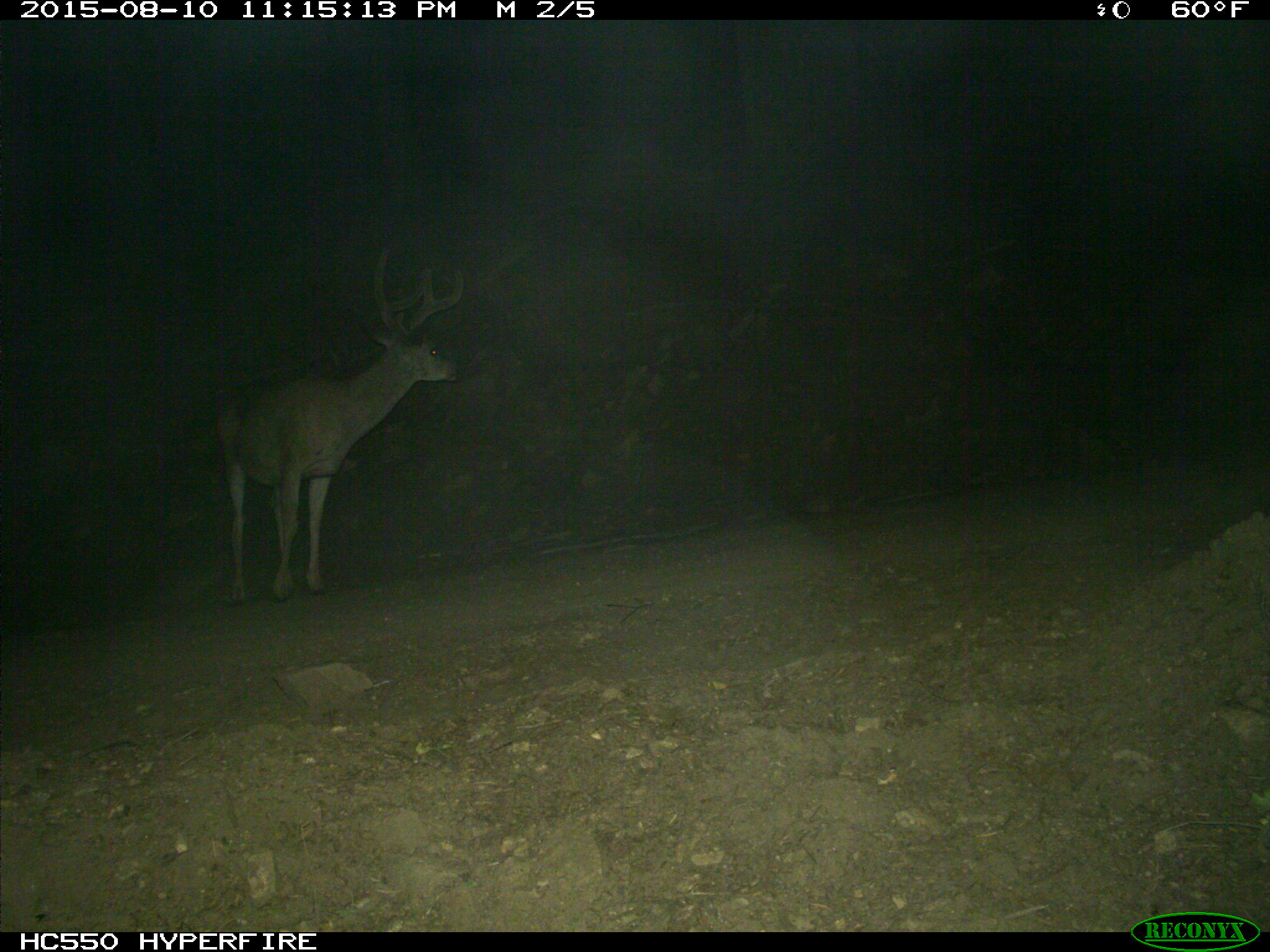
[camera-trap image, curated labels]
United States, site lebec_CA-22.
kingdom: Animalia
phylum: Chordata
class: Mammalia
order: Artiodactyla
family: Cervidae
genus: Odocoileus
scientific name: Odocoileus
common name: deer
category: unidentified deer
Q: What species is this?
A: Unidentified deer (deer) (Odocoileus).